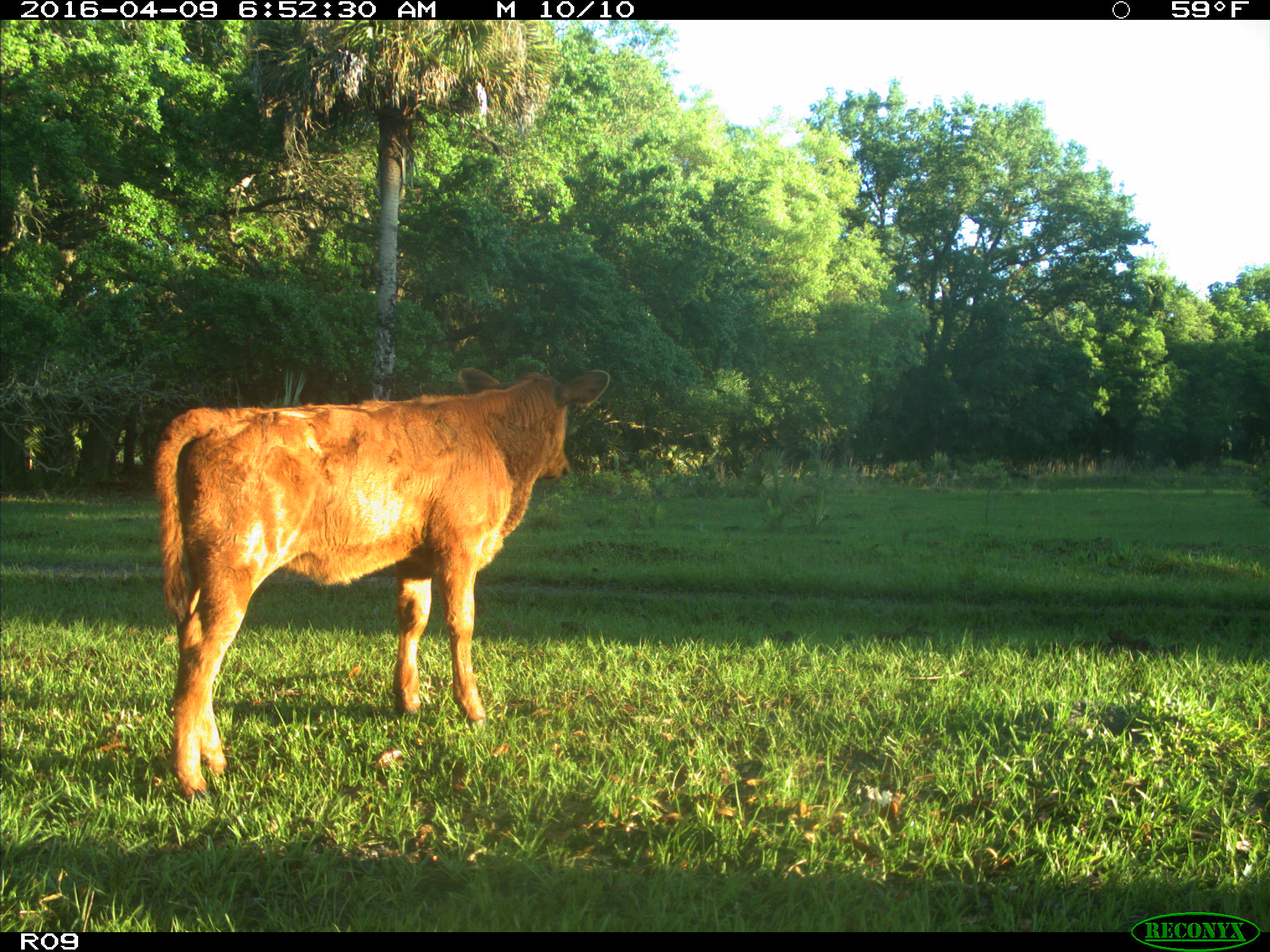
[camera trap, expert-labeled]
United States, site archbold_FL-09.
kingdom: Animalia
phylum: Chordata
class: Mammalia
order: Artiodactyla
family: Bovidae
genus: Bos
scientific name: Bos taurus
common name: domestic cow